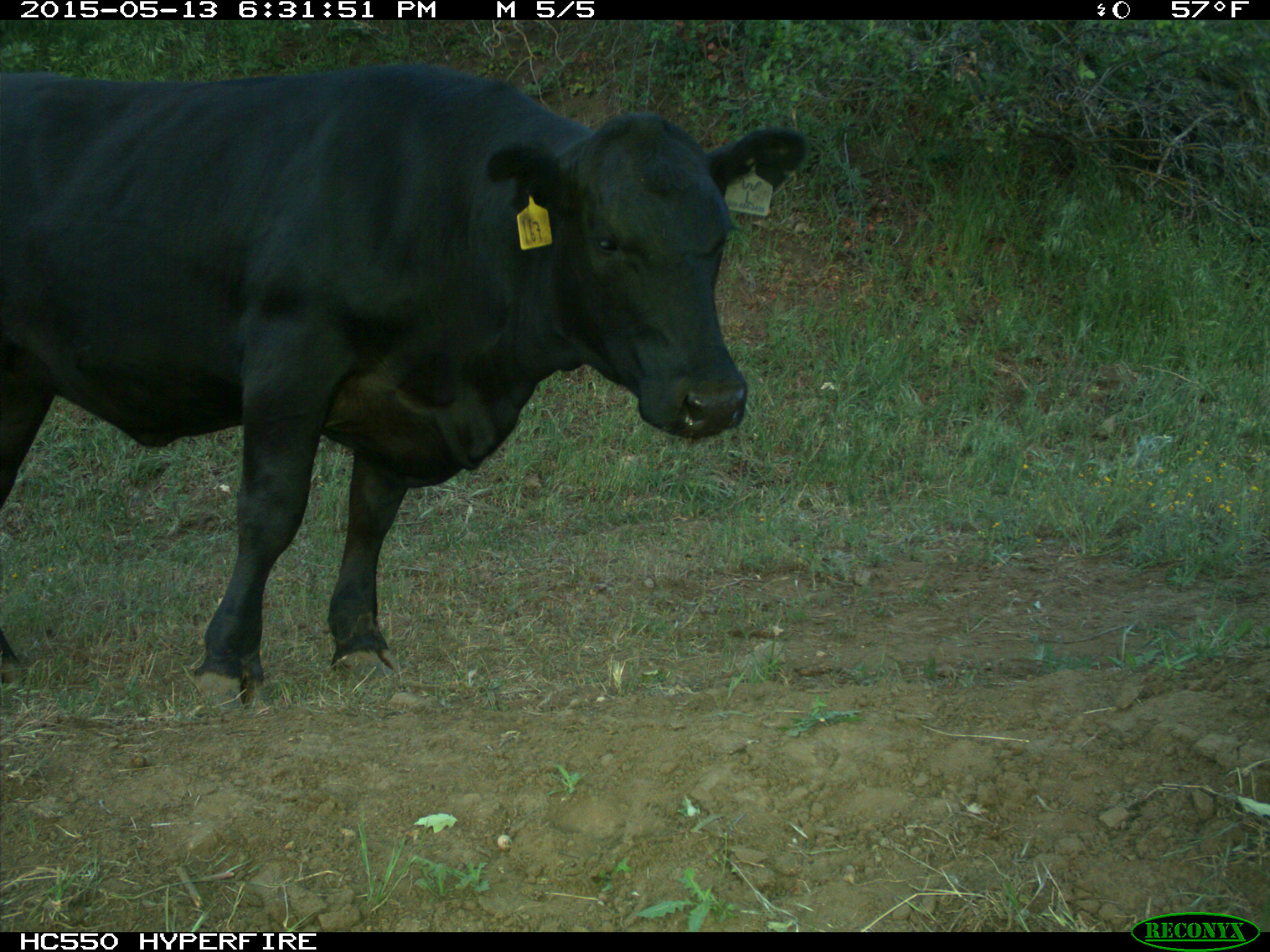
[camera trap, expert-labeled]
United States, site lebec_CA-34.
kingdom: Animalia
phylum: Chordata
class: Mammalia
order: Artiodactyla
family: Bovidae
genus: Bos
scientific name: Bos taurus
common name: domestic cow